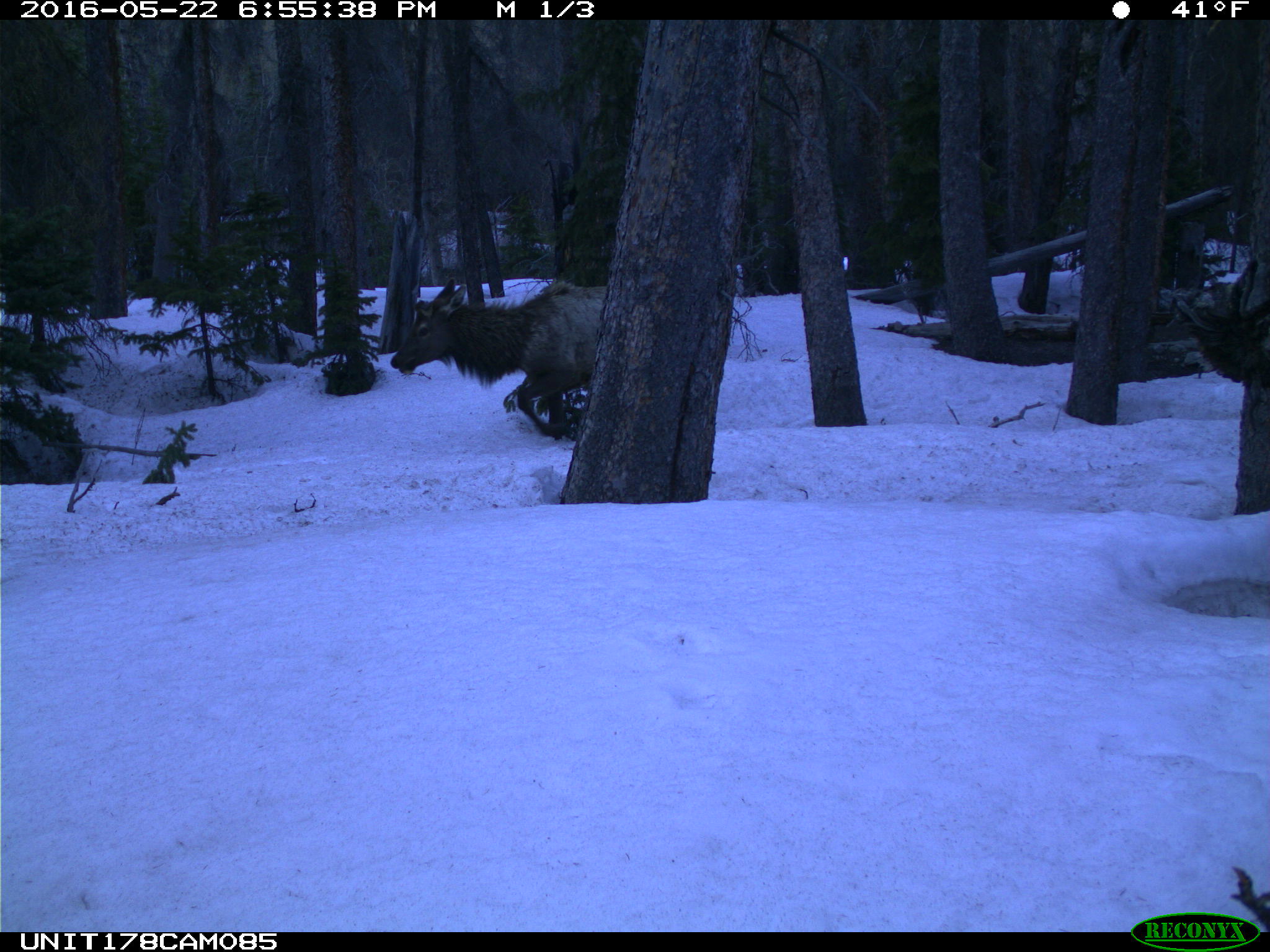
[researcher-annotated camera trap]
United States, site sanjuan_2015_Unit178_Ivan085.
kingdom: Animalia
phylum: Chordata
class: Mammalia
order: Artiodactyla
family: Cervidae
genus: Cervus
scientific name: Cervus elaphus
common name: red deer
Cervus elaphus (red deer).